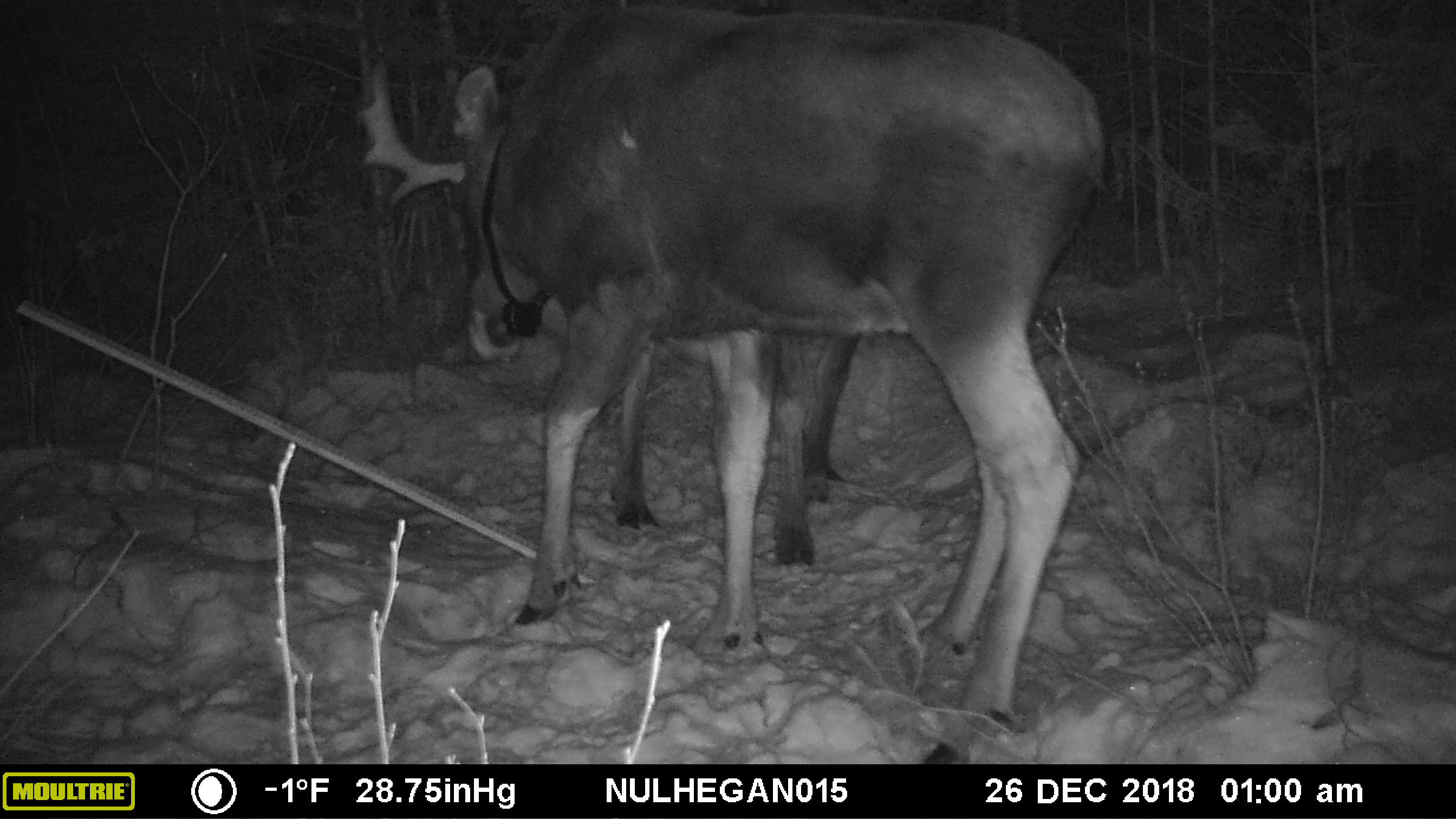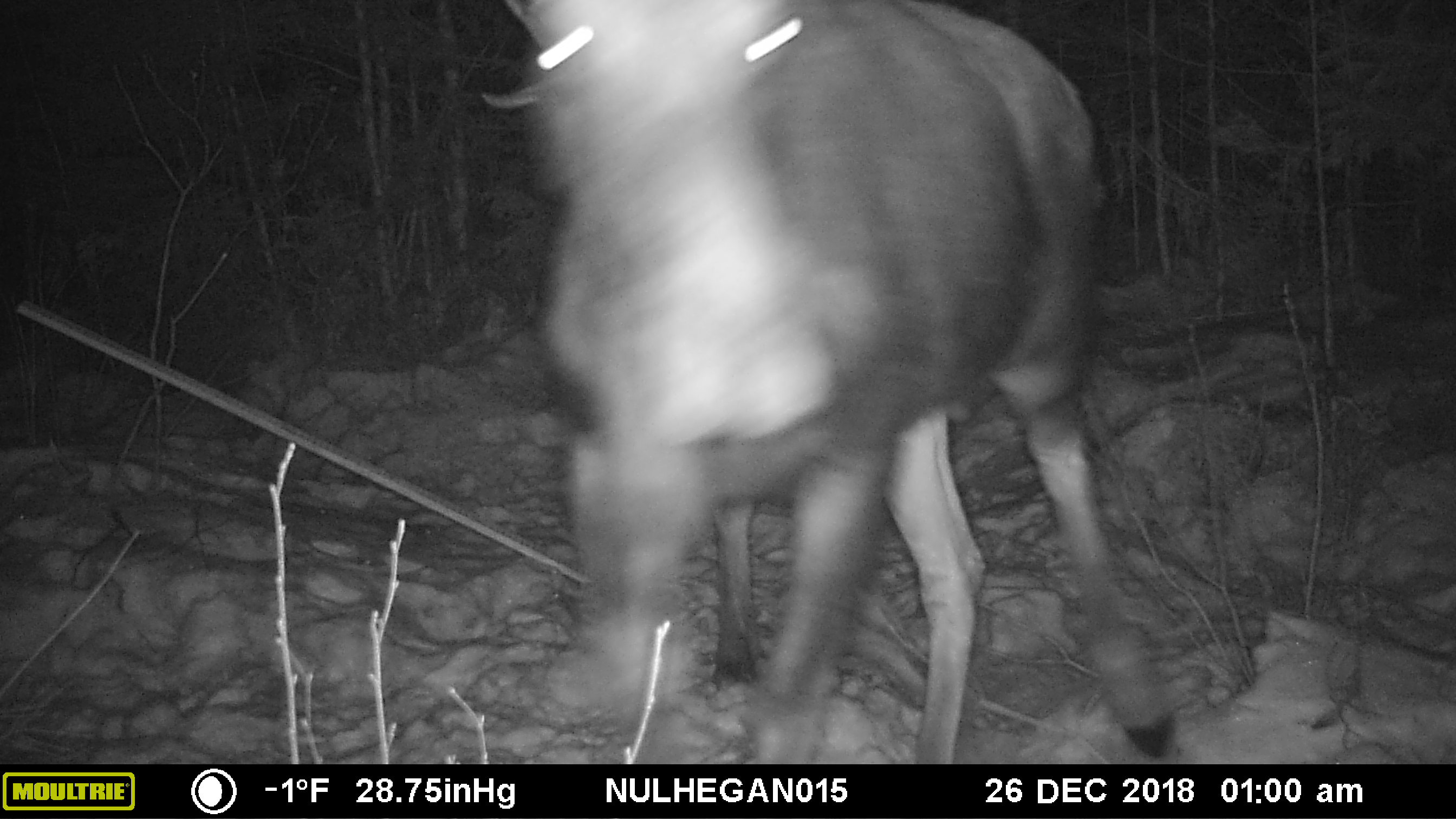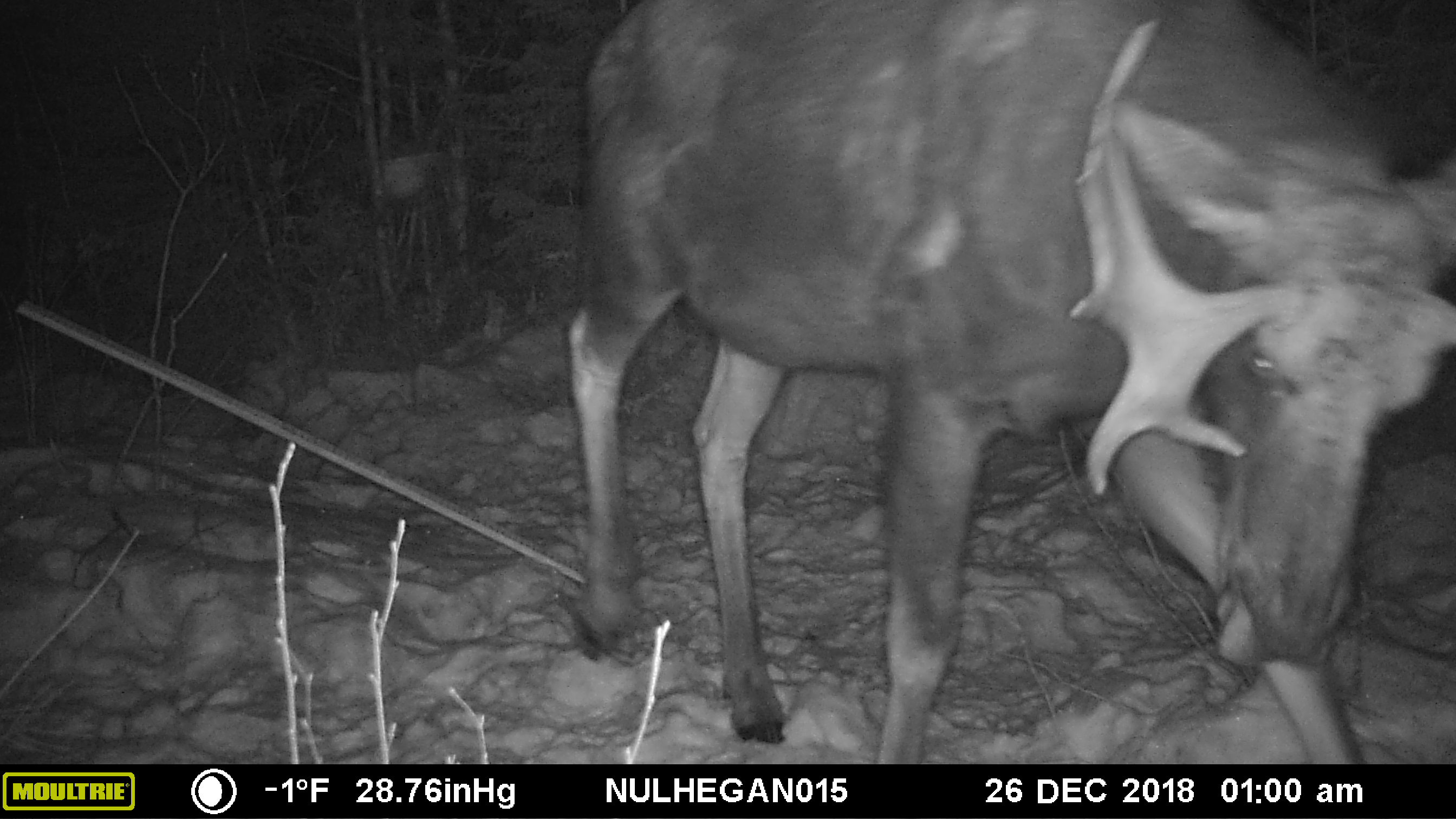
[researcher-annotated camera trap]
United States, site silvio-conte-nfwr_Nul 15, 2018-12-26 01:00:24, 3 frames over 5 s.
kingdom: Animalia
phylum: Chordata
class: Mammalia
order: Artiodactyla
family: Cervidae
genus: Alces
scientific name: Alces alces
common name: moose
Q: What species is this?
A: Moose (Alces alces).